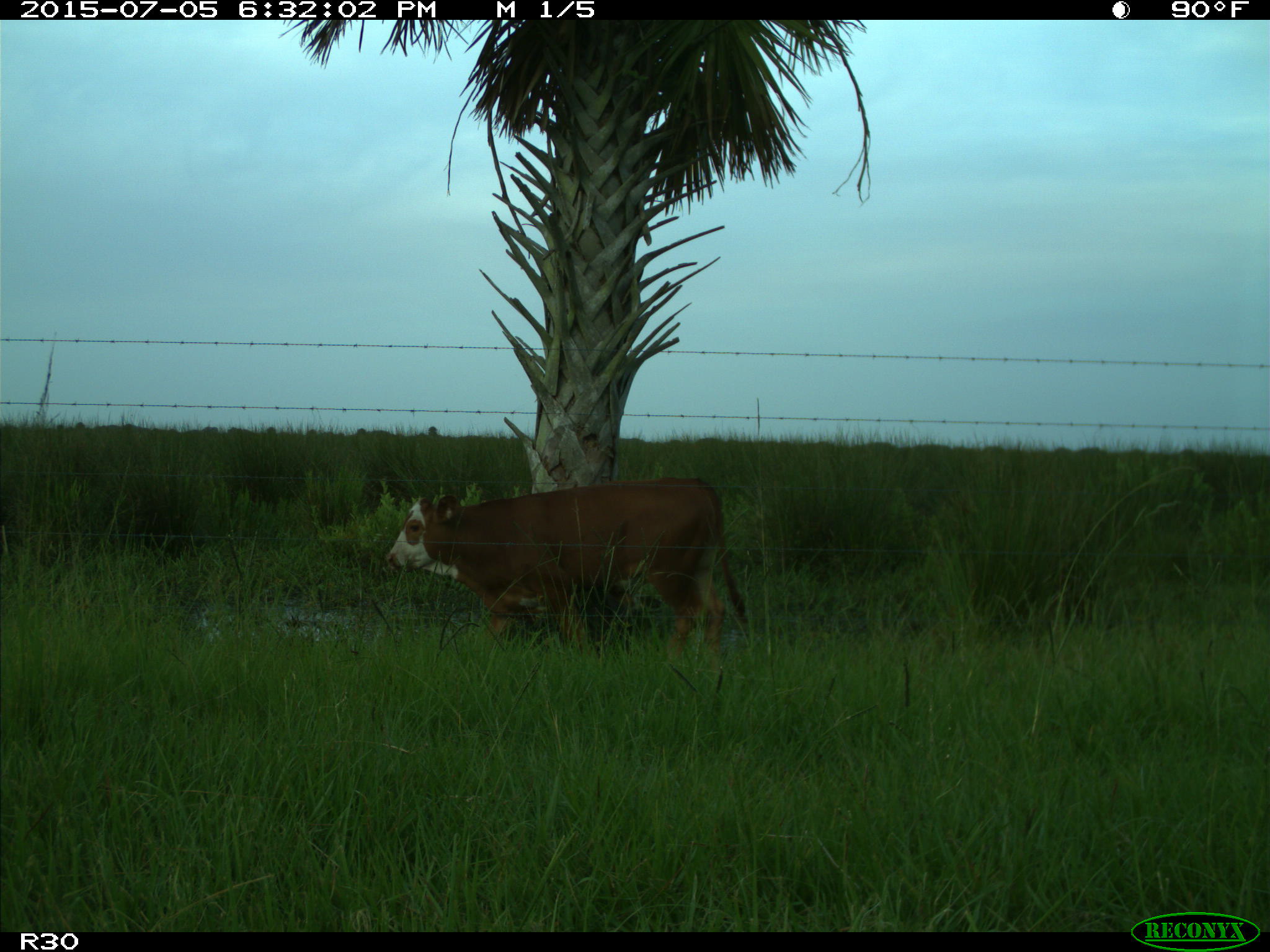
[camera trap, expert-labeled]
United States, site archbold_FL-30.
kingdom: Animalia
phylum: Chordata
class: Mammalia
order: Artiodactyla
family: Bovidae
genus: Bos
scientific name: Bos taurus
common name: domestic cow